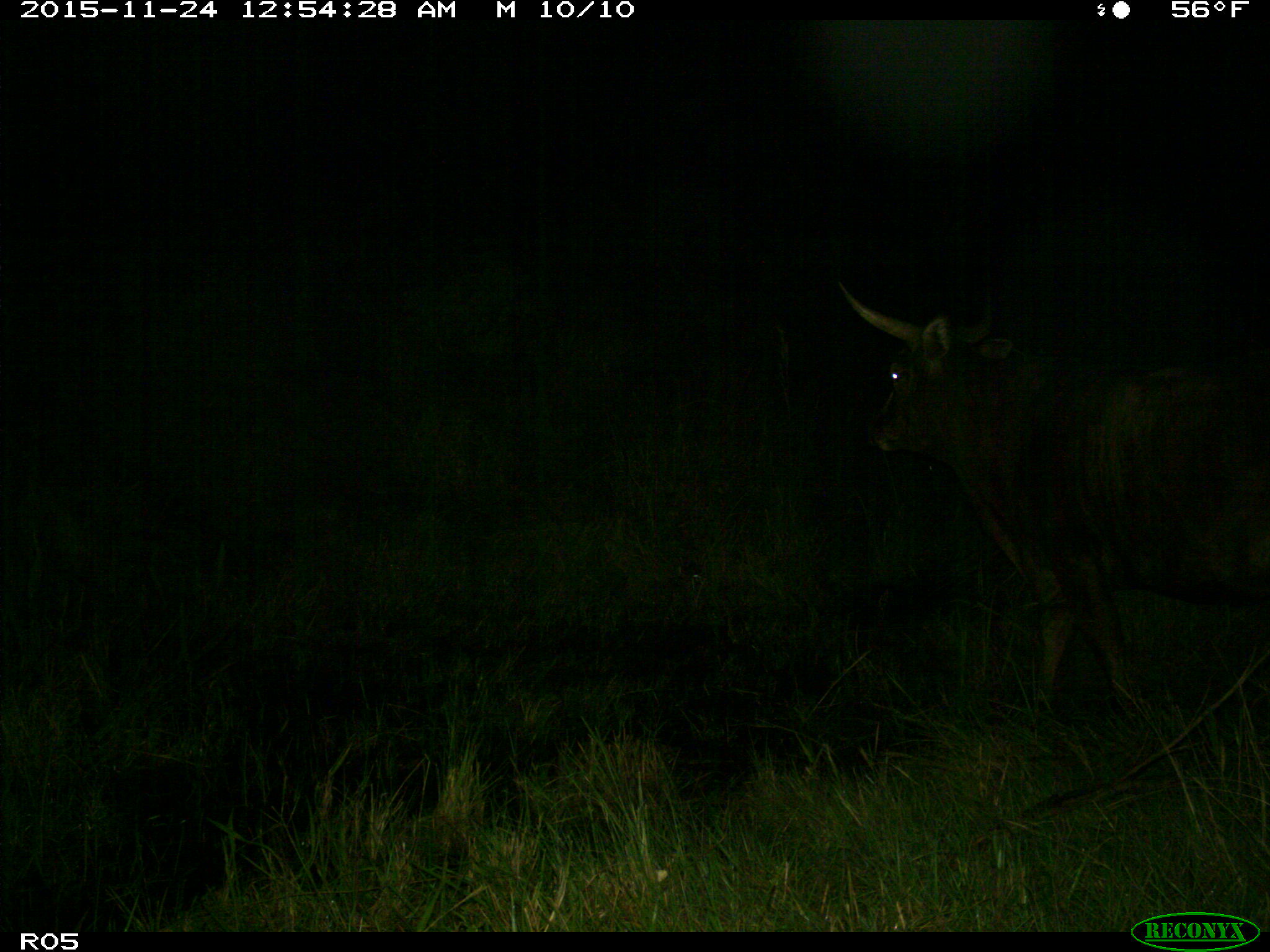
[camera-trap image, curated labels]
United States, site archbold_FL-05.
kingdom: Animalia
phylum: Chordata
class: Mammalia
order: Artiodactyla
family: Bovidae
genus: Bos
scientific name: Bos taurus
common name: domestic cow